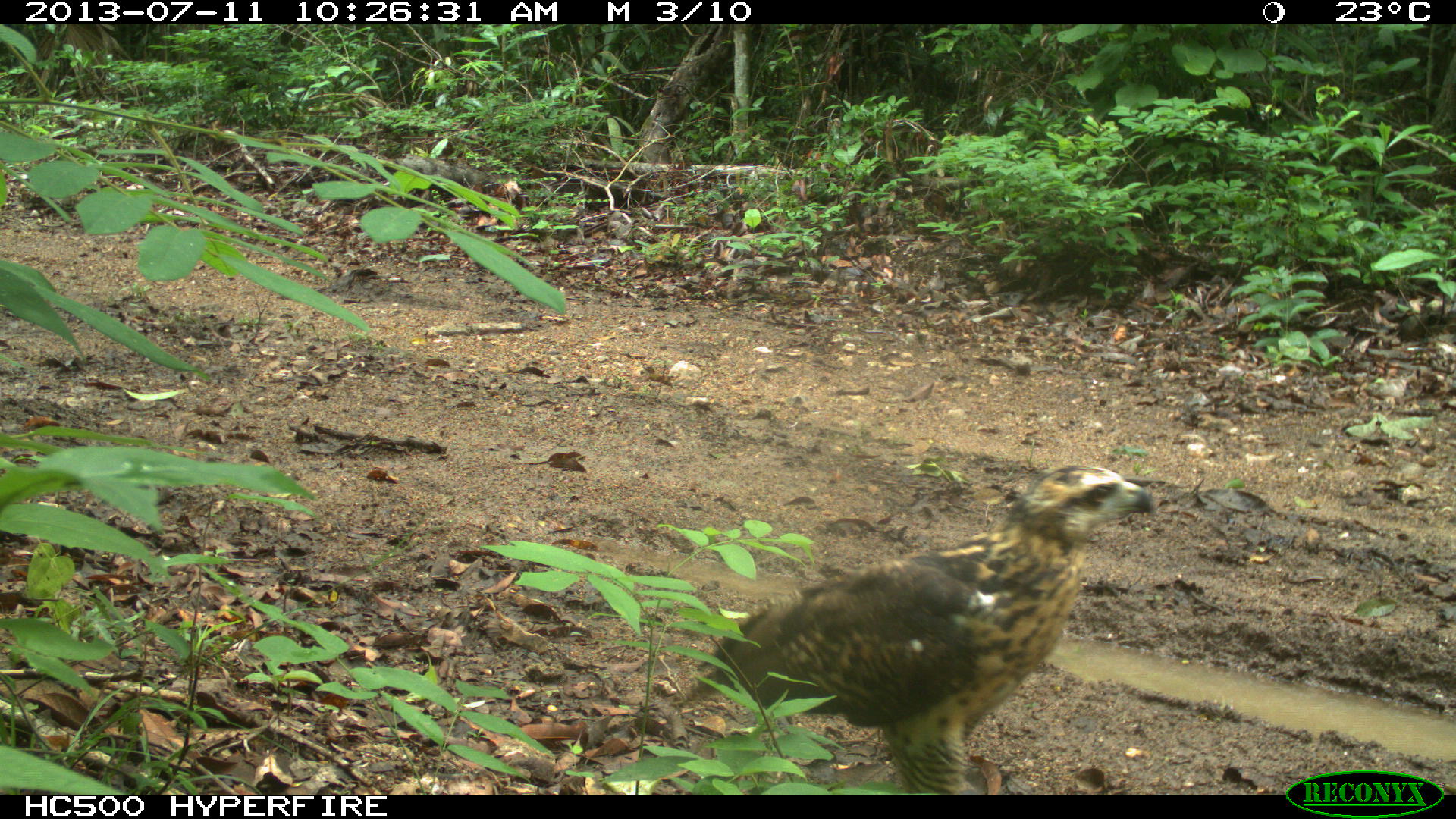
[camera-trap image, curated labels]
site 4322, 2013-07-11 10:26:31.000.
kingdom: Animalia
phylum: Chordata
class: Aves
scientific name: Aves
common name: birds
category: unknown raptor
Unknown raptor (birds) (Aves), count 1.